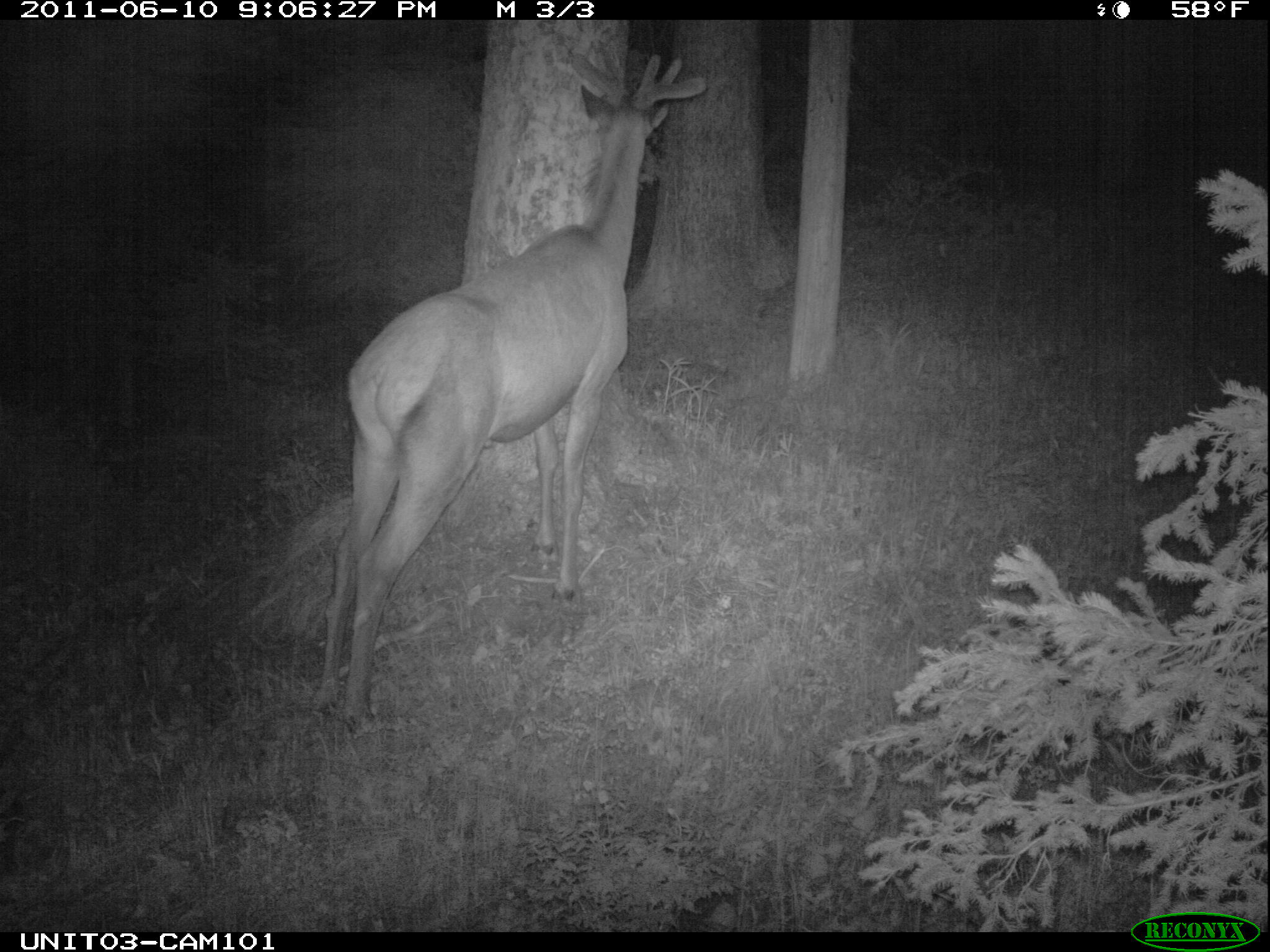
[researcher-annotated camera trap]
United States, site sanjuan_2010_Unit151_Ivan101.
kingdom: Animalia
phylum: Chordata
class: Mammalia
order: Artiodactyla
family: Cervidae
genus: Cervus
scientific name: Cervus elaphus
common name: red deer